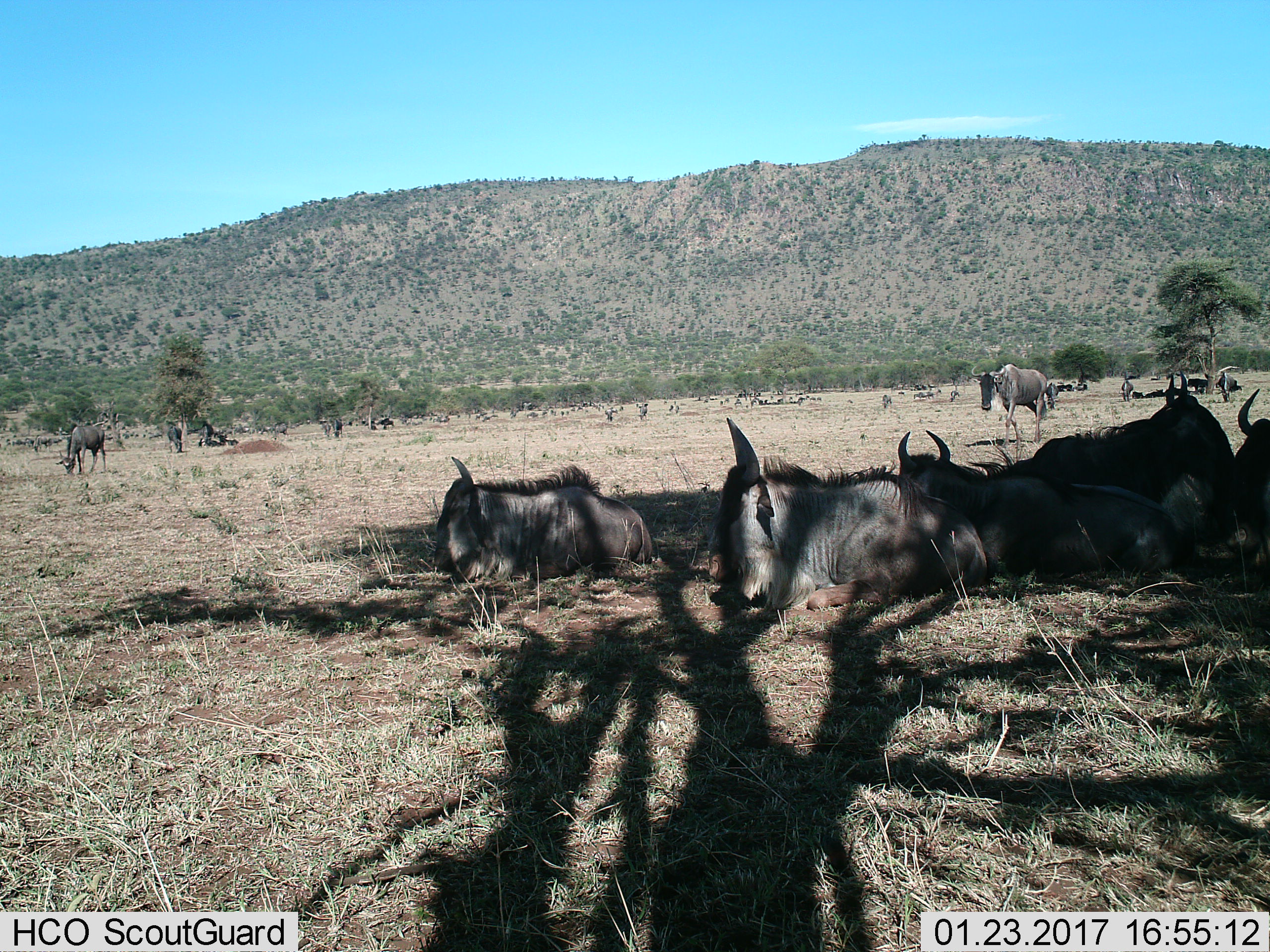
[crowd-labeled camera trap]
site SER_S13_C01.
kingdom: Animalia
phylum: Chordata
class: Mammalia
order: Artiodactyla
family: Bovidae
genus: Connochaetes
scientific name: Connochaetes taurinus taurinus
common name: blue wildebeest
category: wildebeestblue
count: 11-50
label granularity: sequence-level